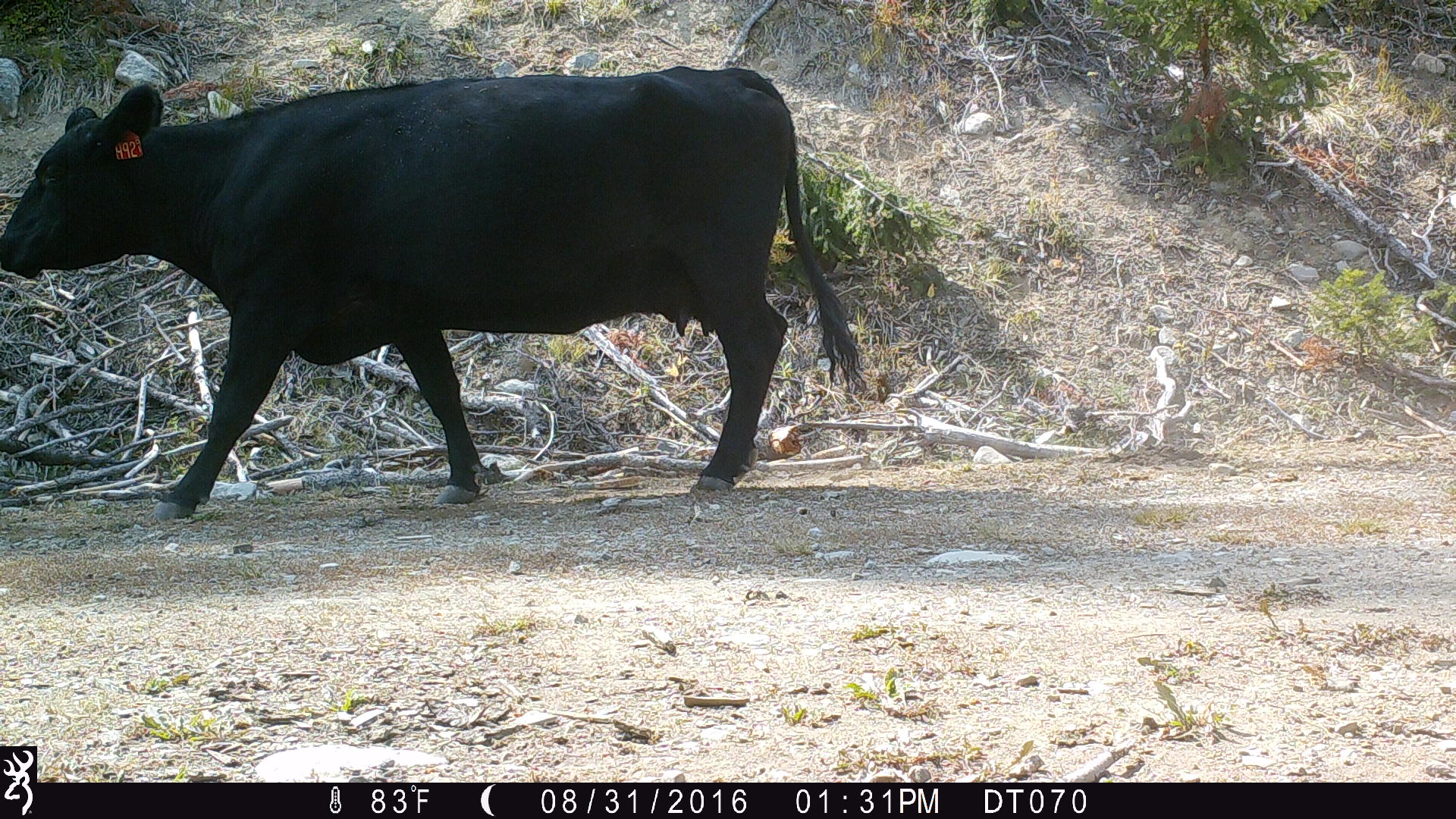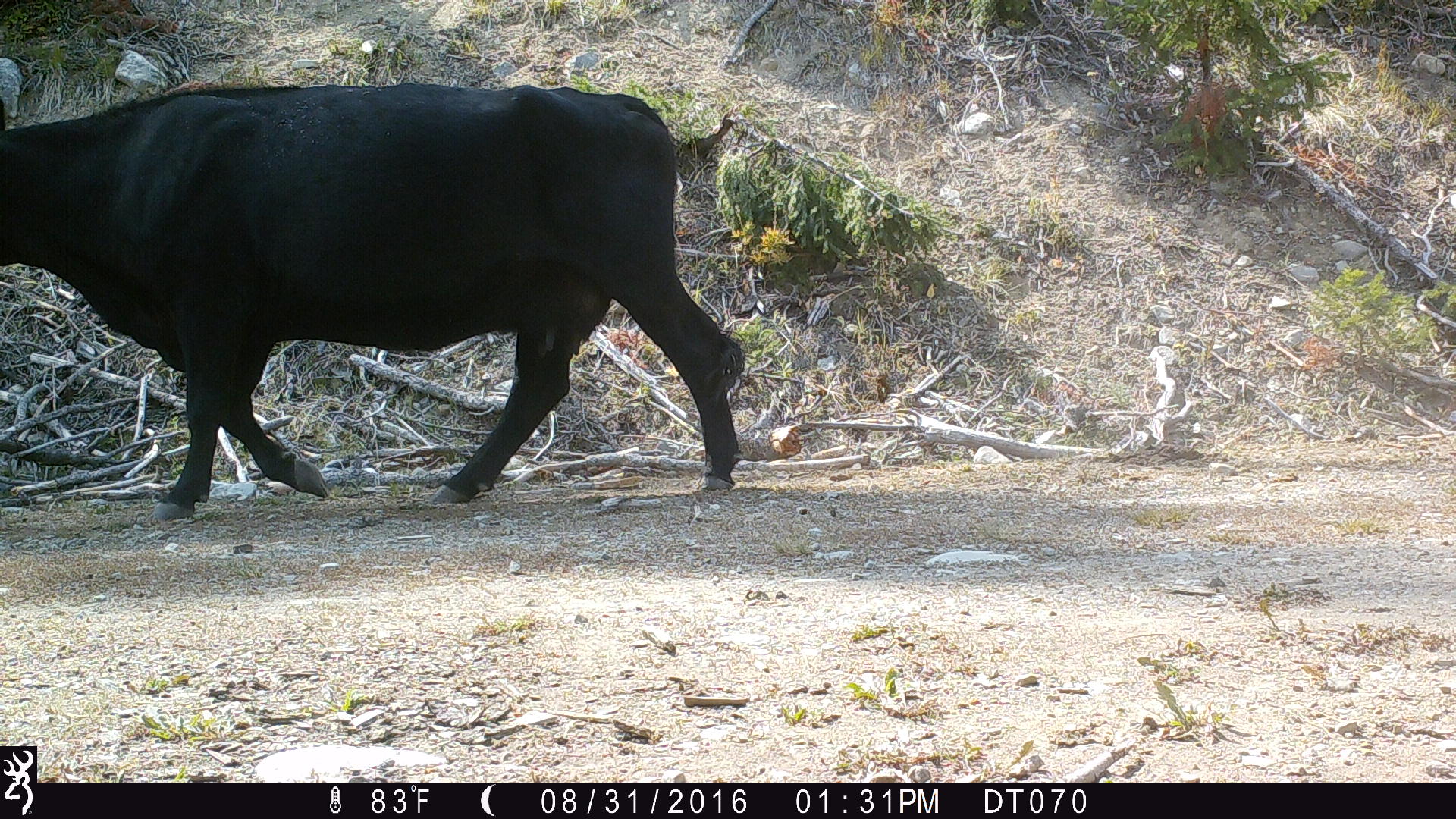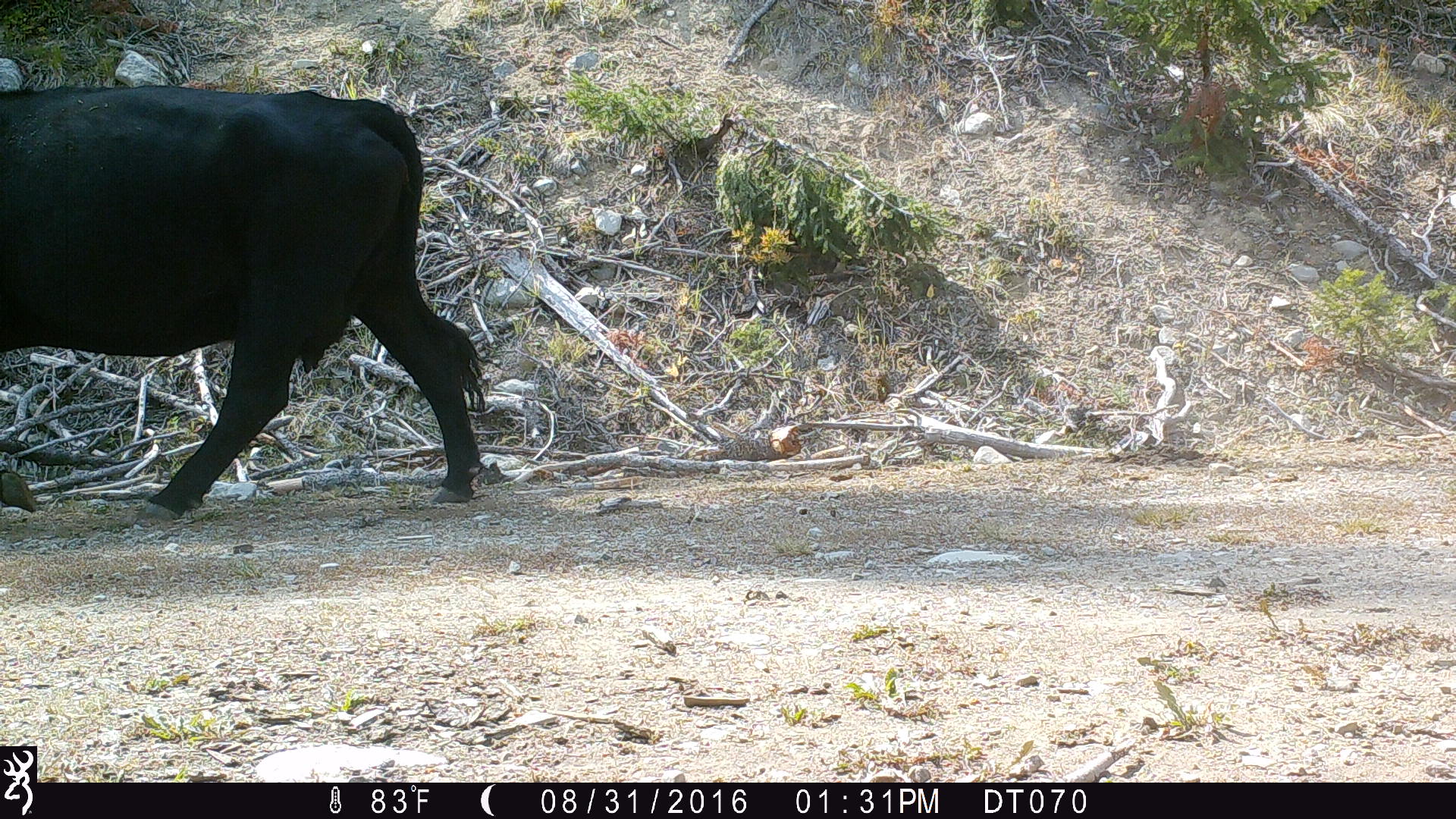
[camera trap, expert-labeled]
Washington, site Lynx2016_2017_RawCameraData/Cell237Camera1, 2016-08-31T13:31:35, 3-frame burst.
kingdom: Animalia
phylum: Chordata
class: Mammalia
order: Artiodactyla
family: Bovidae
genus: Bos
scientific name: Bos taurus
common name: domestic cattle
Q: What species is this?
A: Domestic cattle (Bos taurus).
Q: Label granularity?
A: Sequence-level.